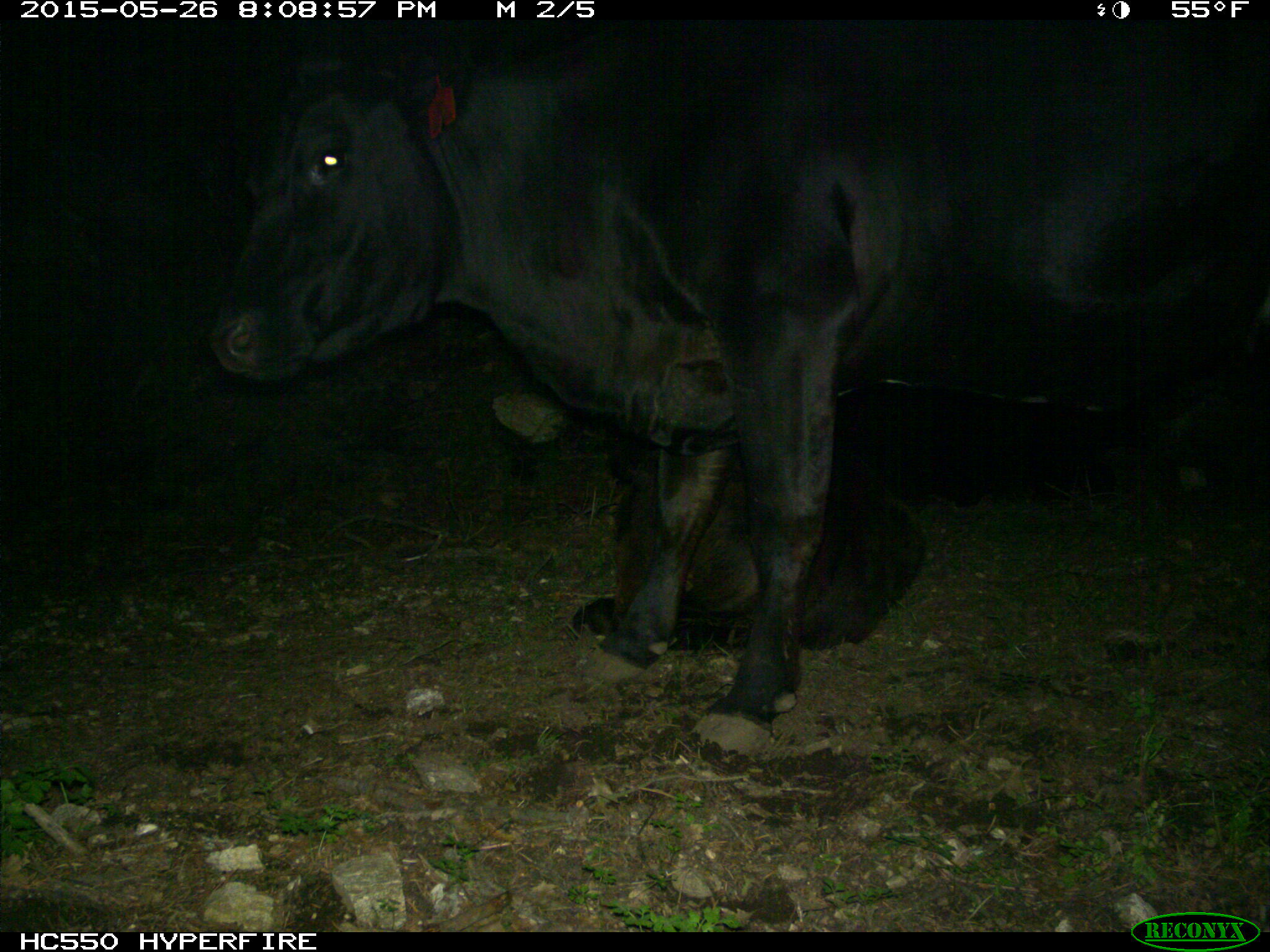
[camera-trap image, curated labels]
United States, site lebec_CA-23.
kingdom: Animalia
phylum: Chordata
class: Mammalia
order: Artiodactyla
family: Bovidae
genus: Bos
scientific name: Bos taurus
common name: domestic cow